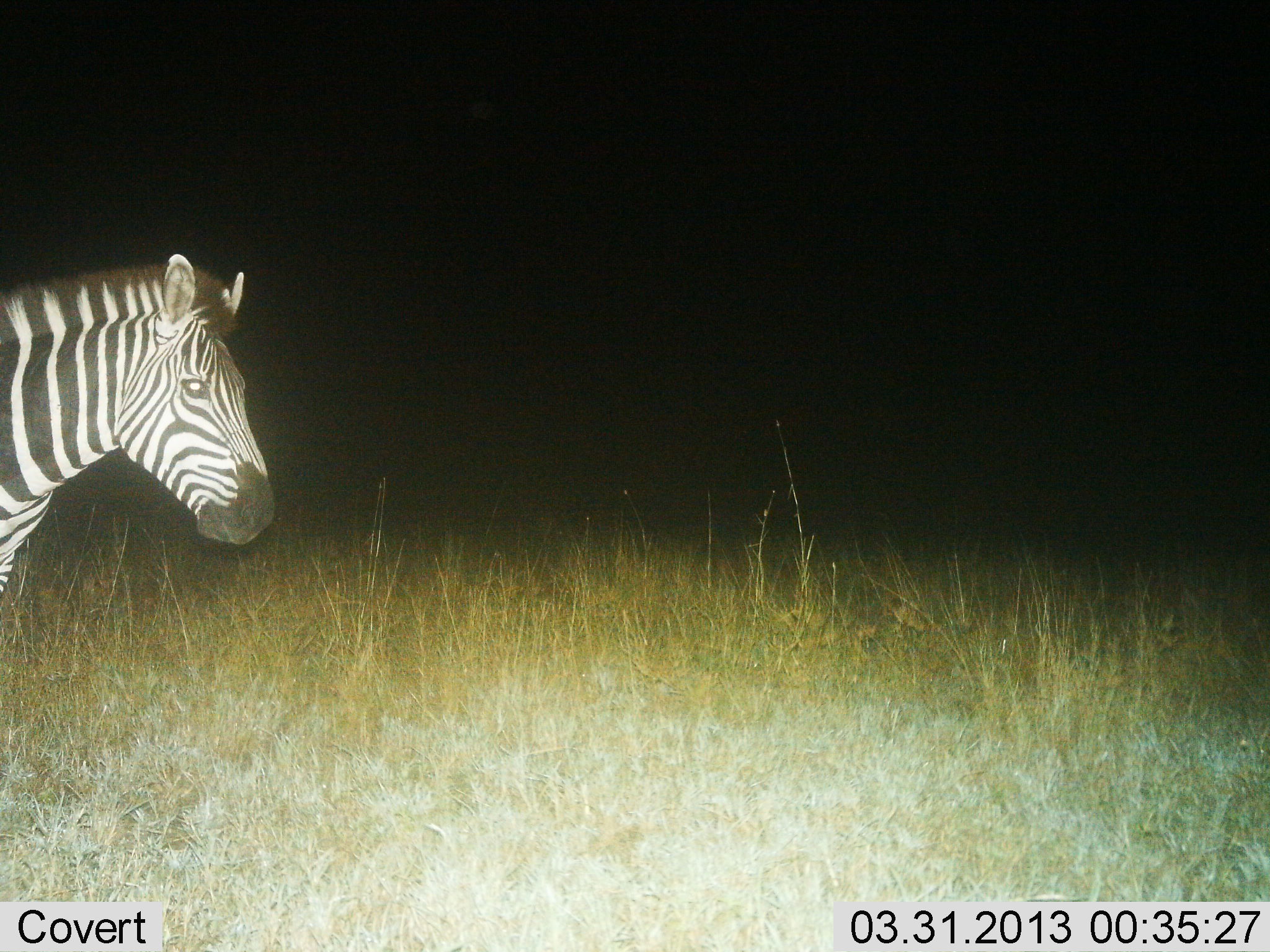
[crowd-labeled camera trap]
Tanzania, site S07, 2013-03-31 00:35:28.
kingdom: Animalia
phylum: Chordata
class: Mammalia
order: Perissodactyla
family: Equidae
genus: Equus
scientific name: Equus quagga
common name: plains zebra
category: zebra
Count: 1.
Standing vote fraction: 75%.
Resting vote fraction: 4%.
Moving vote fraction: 38%.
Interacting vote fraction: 4%.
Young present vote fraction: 0%.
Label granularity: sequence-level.